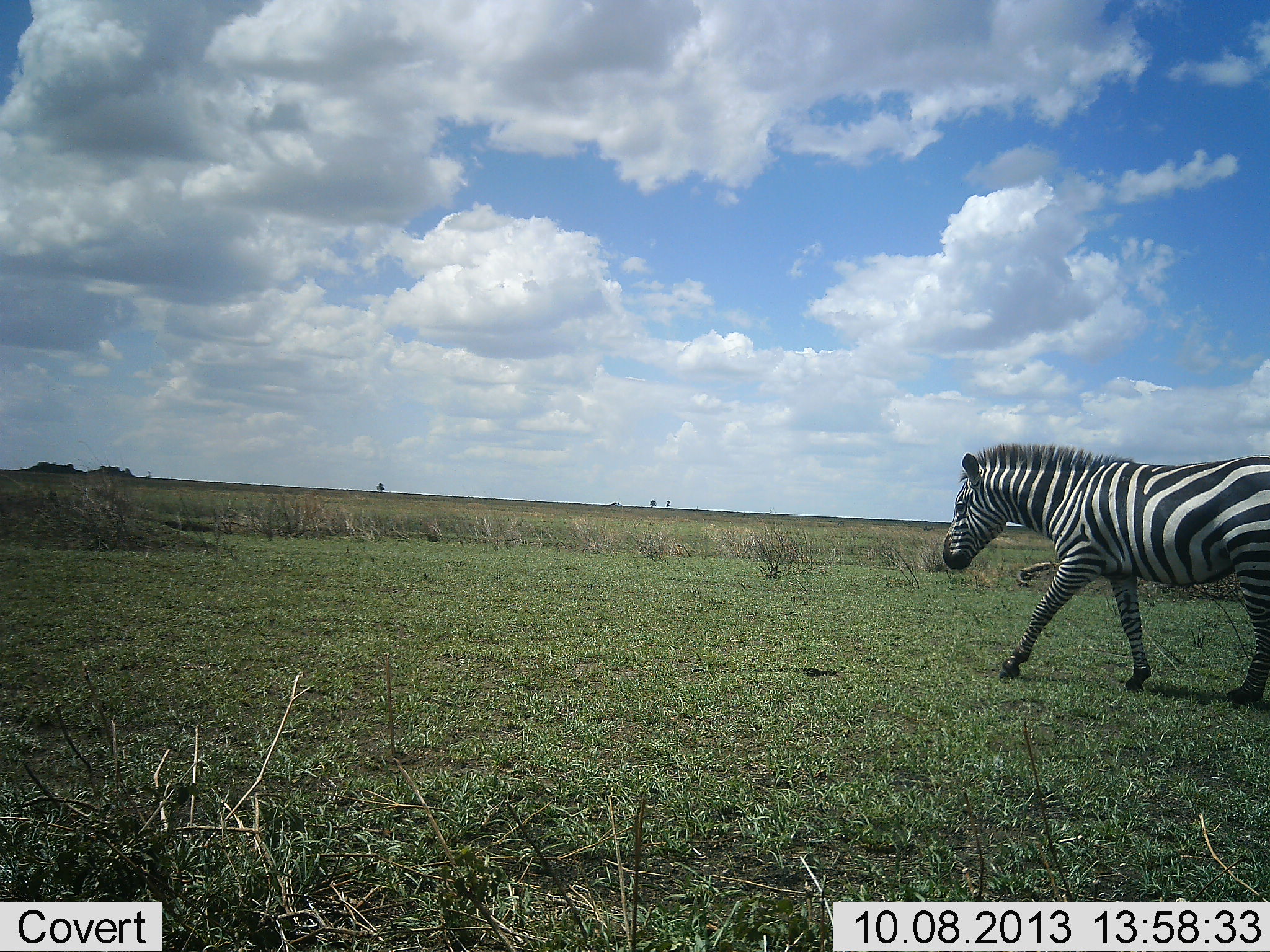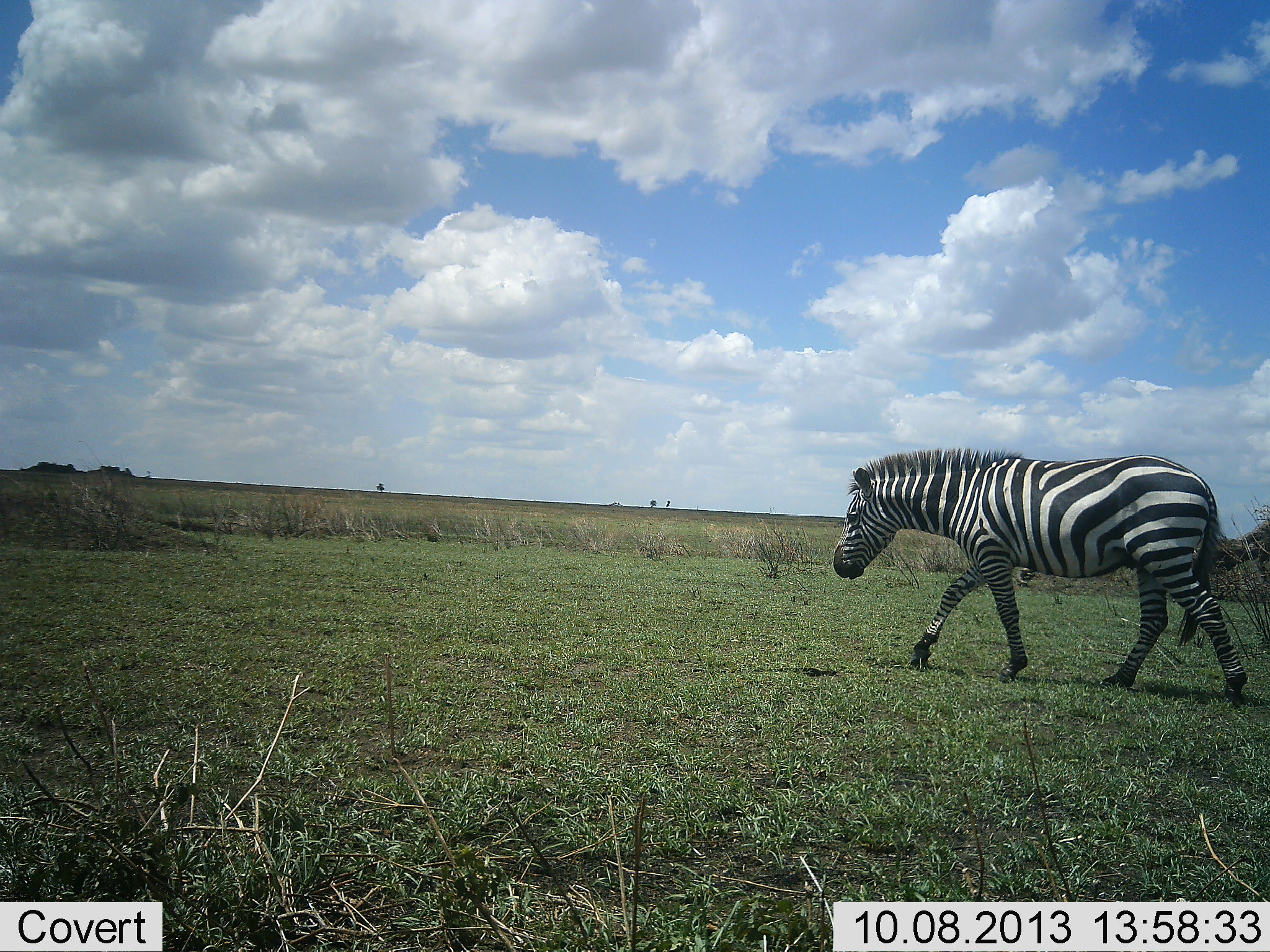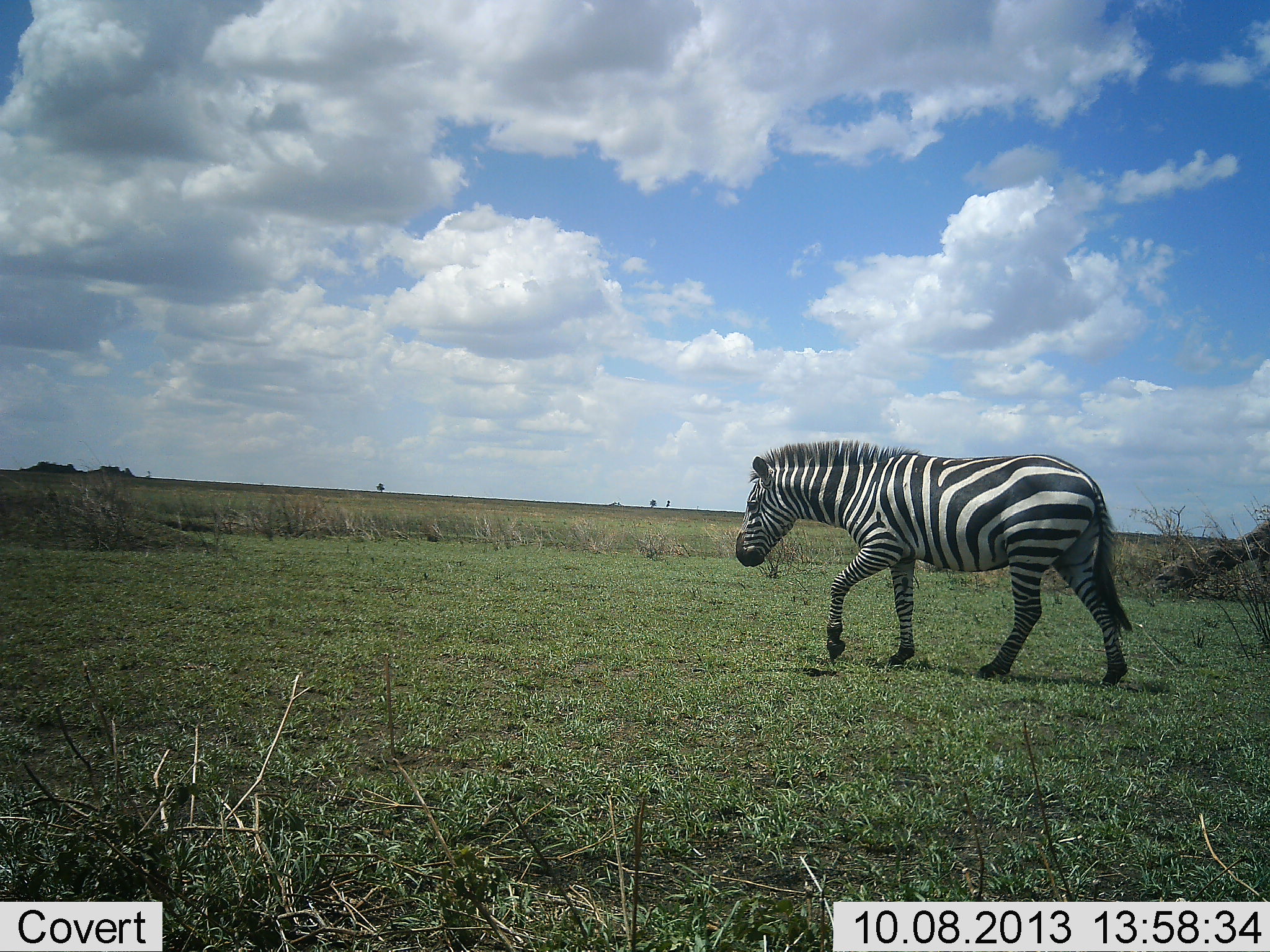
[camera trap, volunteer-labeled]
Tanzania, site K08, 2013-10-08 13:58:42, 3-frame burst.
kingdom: Animalia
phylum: Chordata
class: Mammalia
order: Perissodactyla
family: Equidae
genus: Equus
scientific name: Equus quagga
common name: plains zebra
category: zebra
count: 1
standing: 6%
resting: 0%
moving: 100%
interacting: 0%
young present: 0%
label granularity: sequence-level